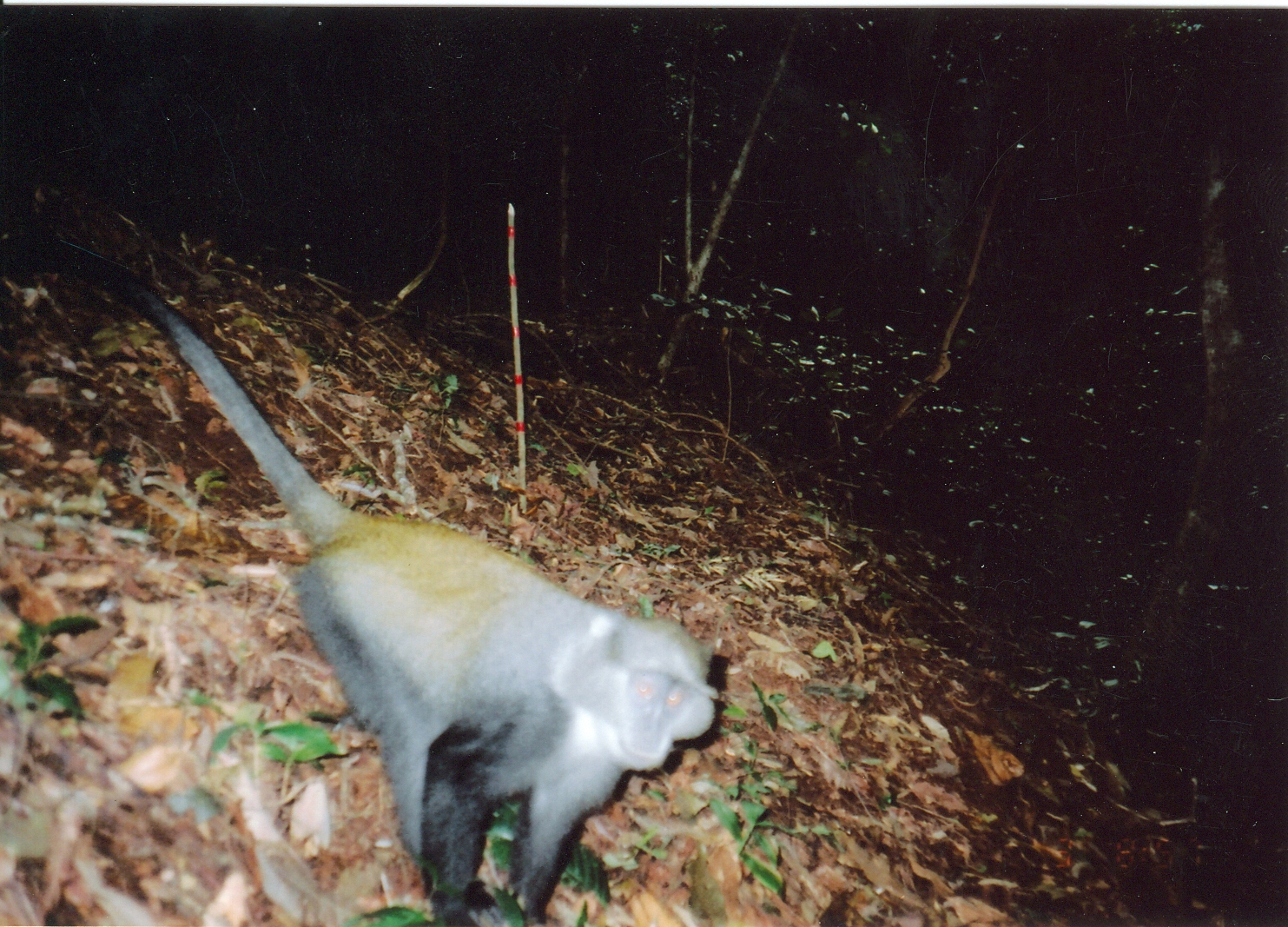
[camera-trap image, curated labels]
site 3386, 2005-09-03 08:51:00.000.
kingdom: Animalia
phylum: Chordata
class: Mammalia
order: Primates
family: Cercopithecidae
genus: Cercopithecus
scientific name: Cercopithecus mitis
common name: blue monkey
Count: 1.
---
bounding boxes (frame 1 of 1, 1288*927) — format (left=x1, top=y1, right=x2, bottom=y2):
cercopithecus mitis: (left=0, top=224, right=721, bottom=927)